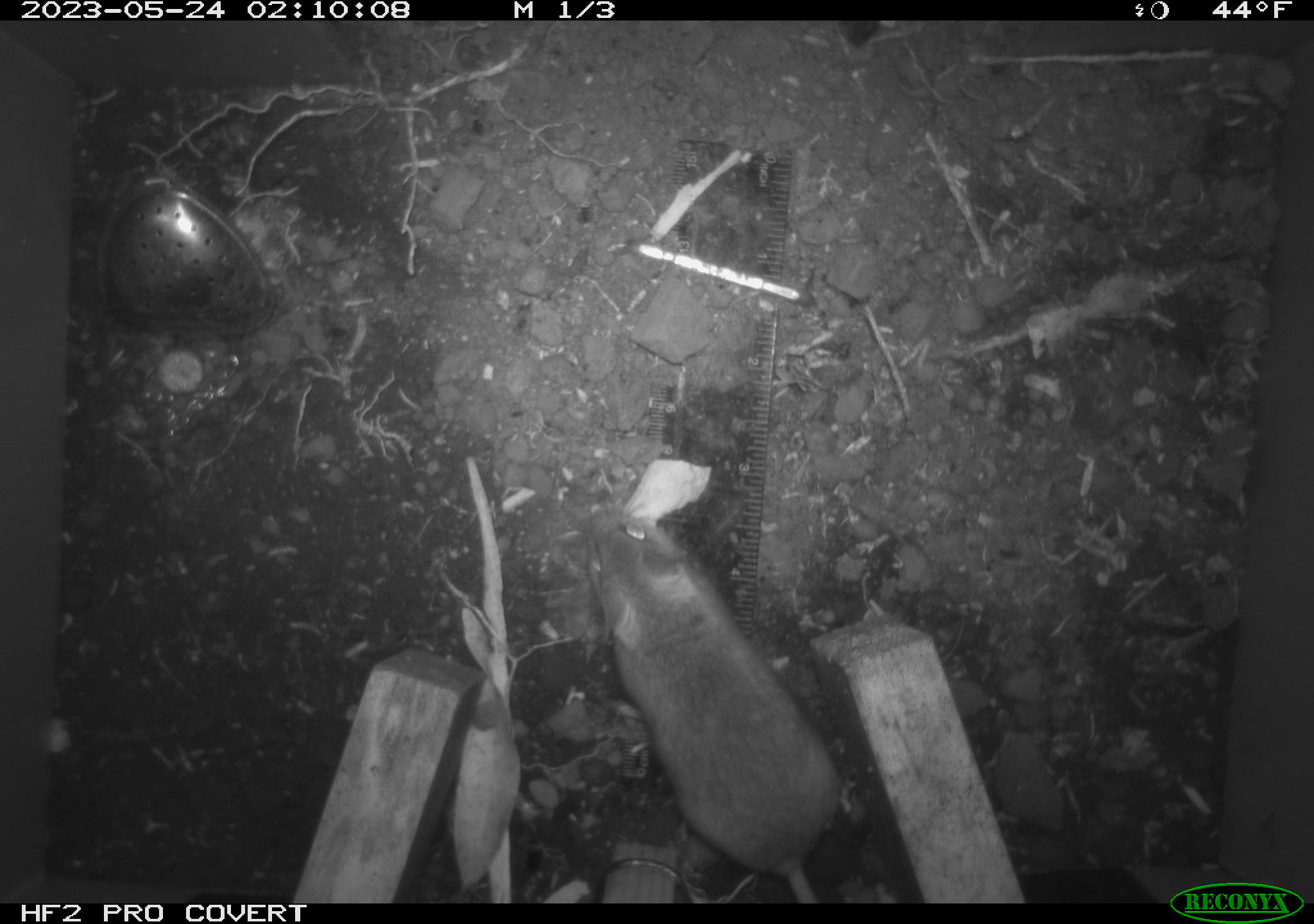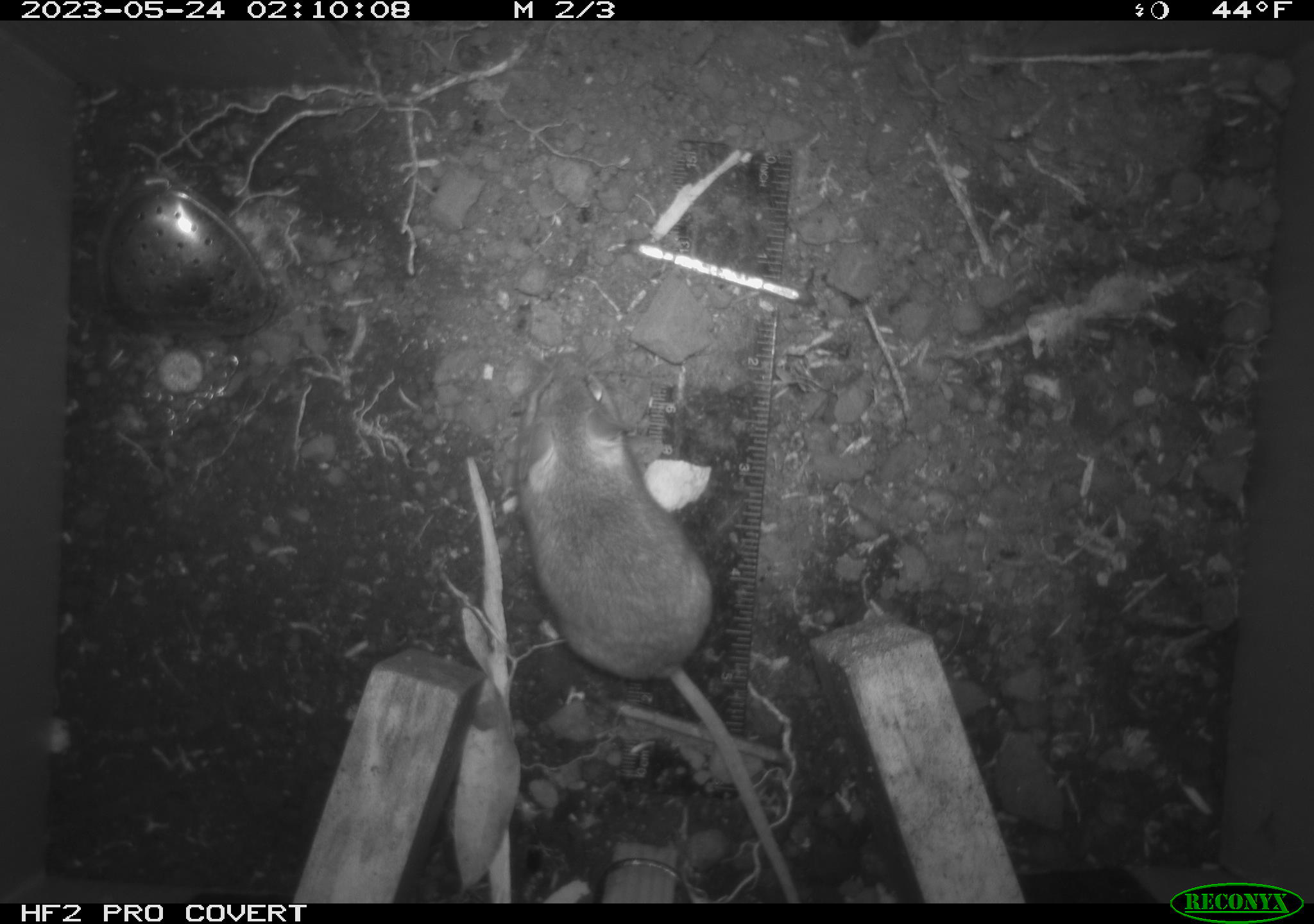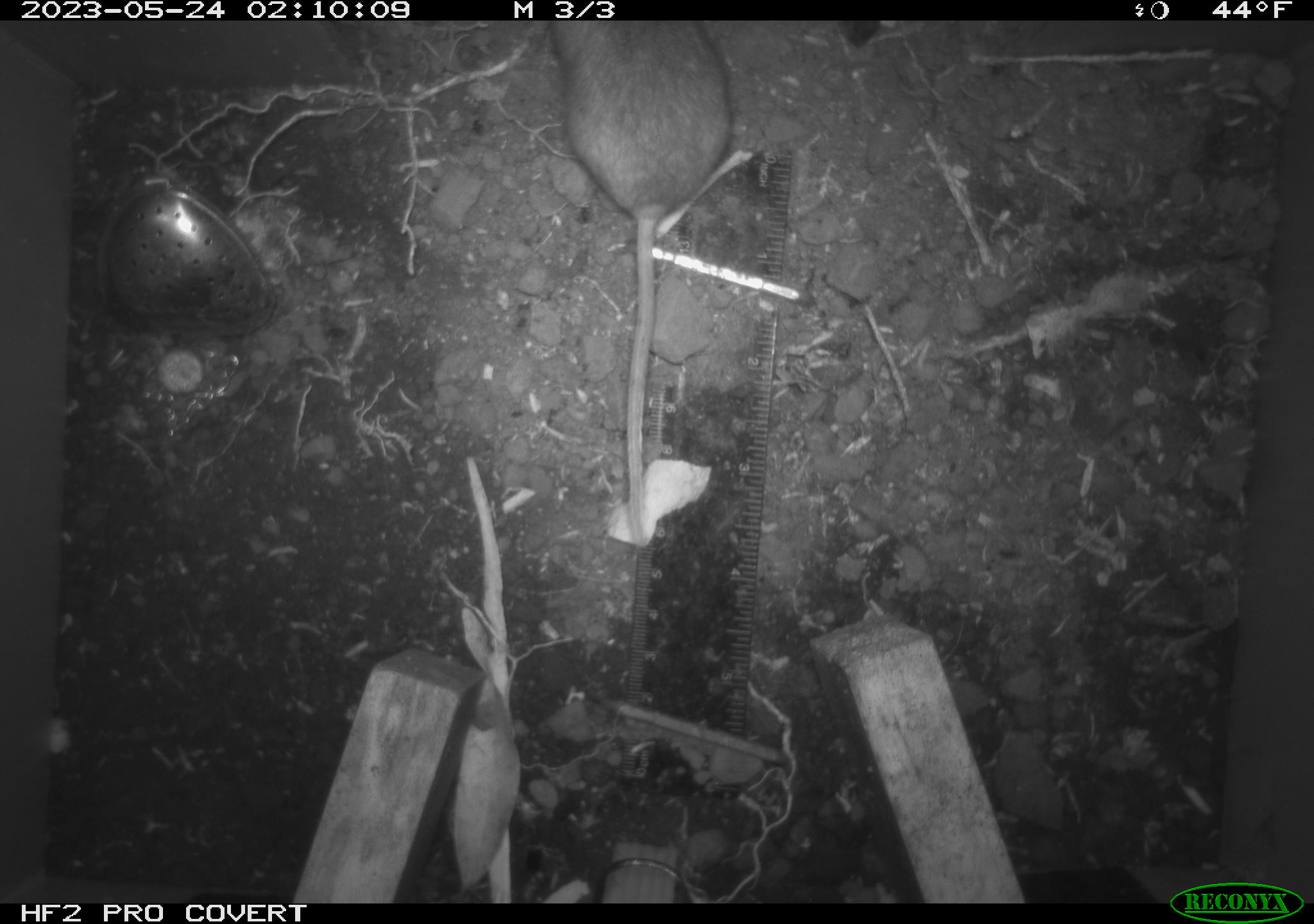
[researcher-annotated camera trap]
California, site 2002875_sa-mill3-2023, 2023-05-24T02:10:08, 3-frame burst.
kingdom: Animalia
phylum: Chordata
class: Mammalia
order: Rodentia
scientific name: Rodentia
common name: mouse species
Mouse species (Rodentia).